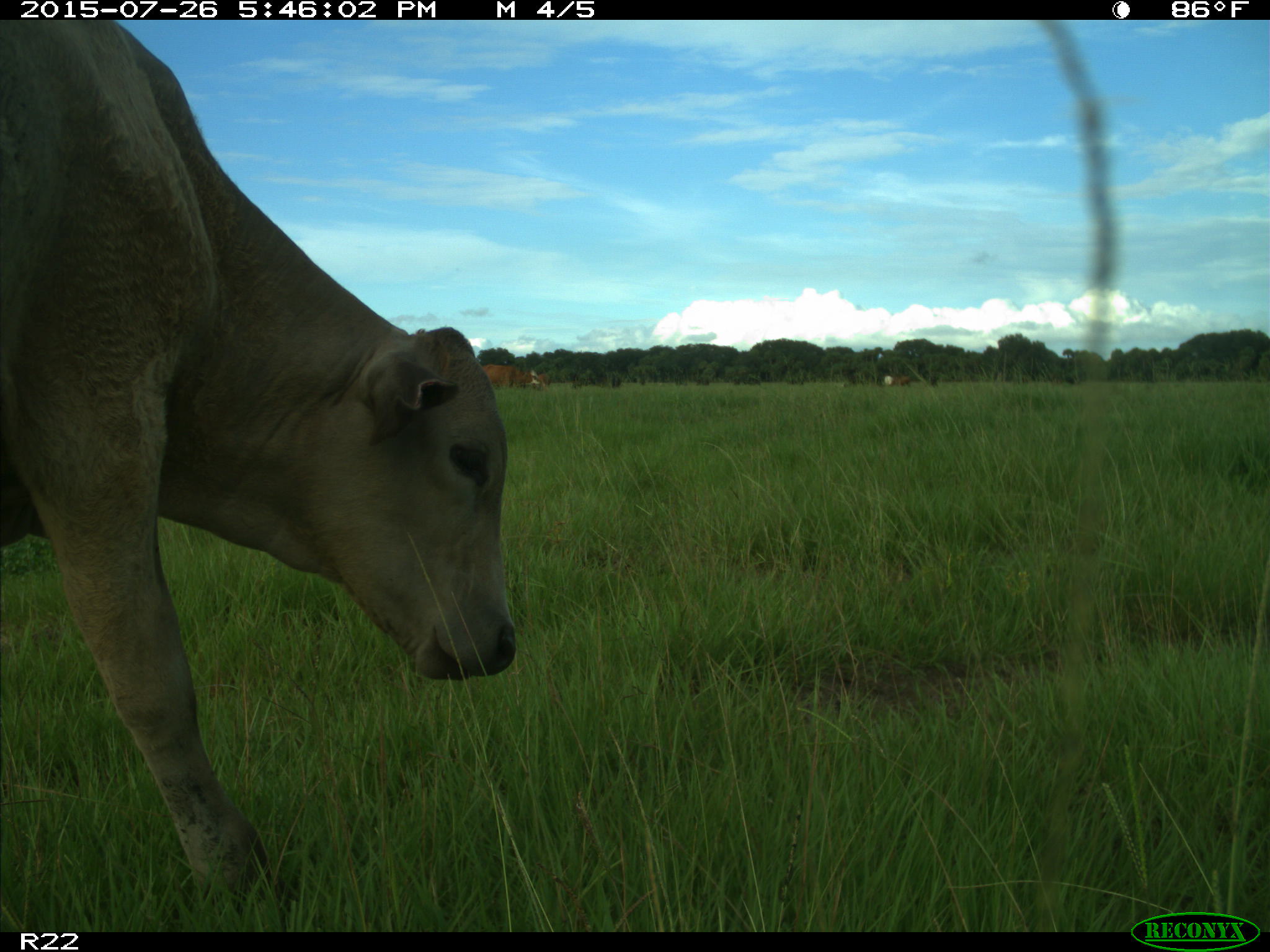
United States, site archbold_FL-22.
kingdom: Animalia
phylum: Chordata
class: Mammalia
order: Artiodactyla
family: Bovidae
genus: Bos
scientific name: Bos taurus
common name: domestic cow